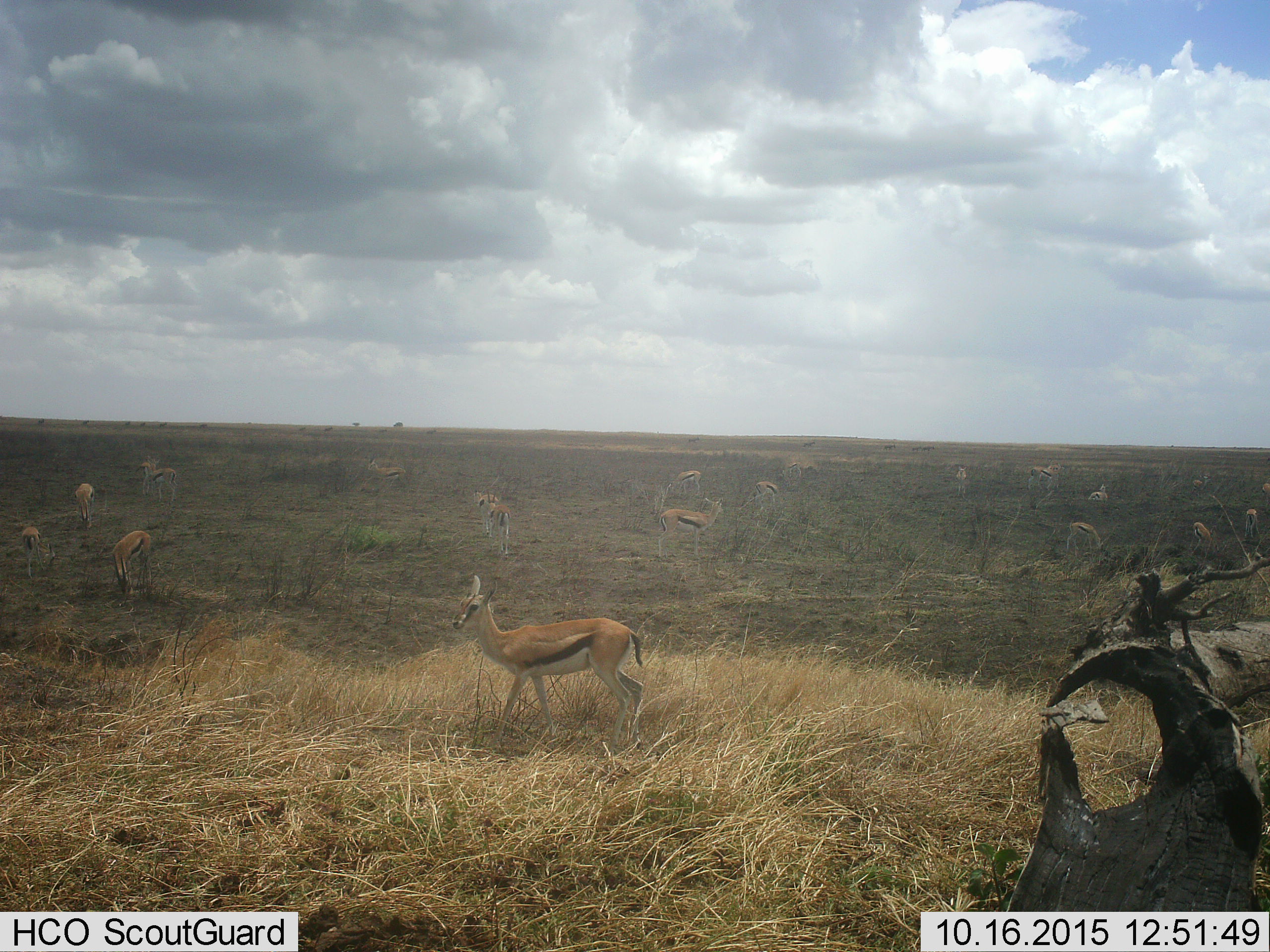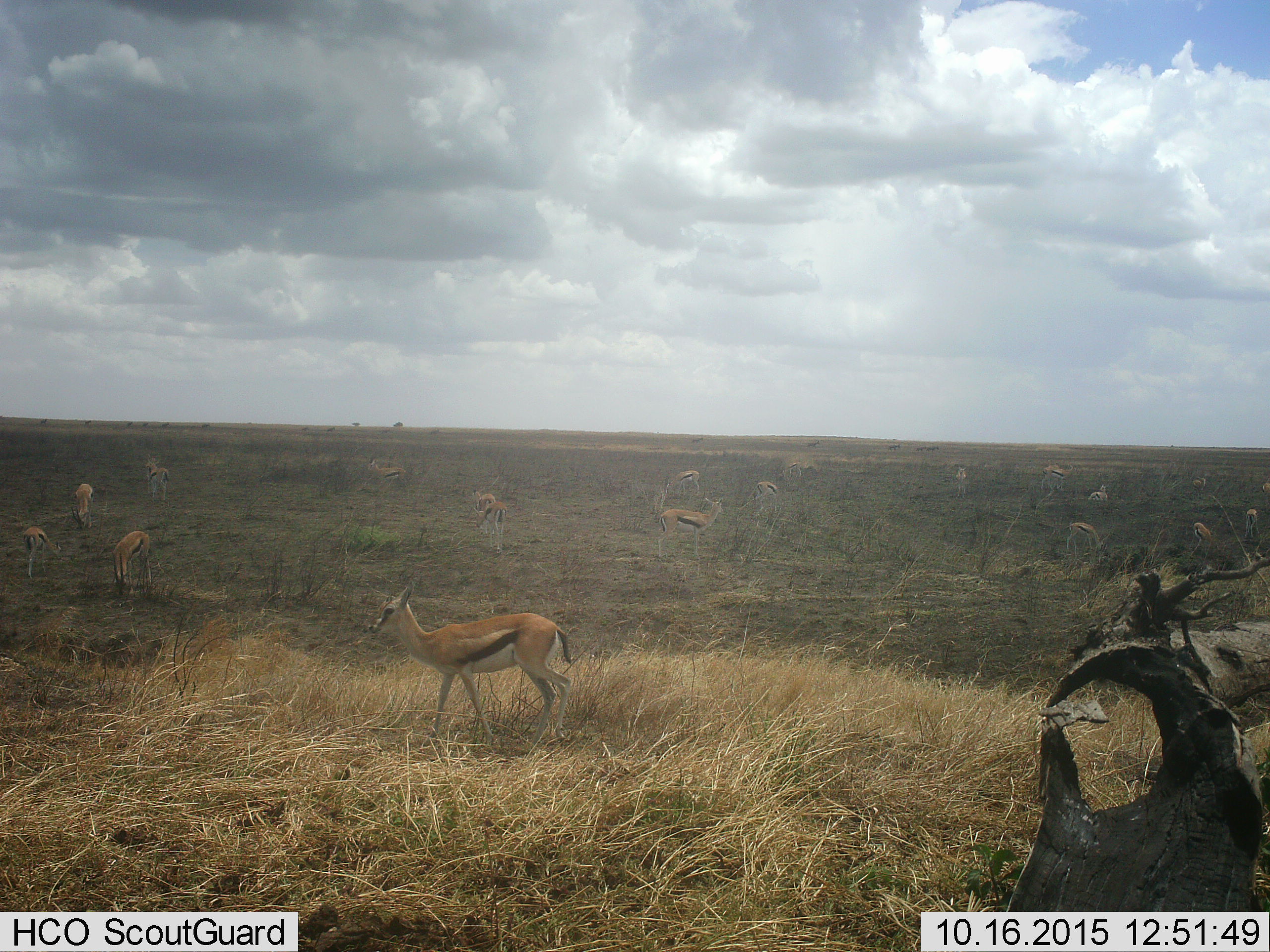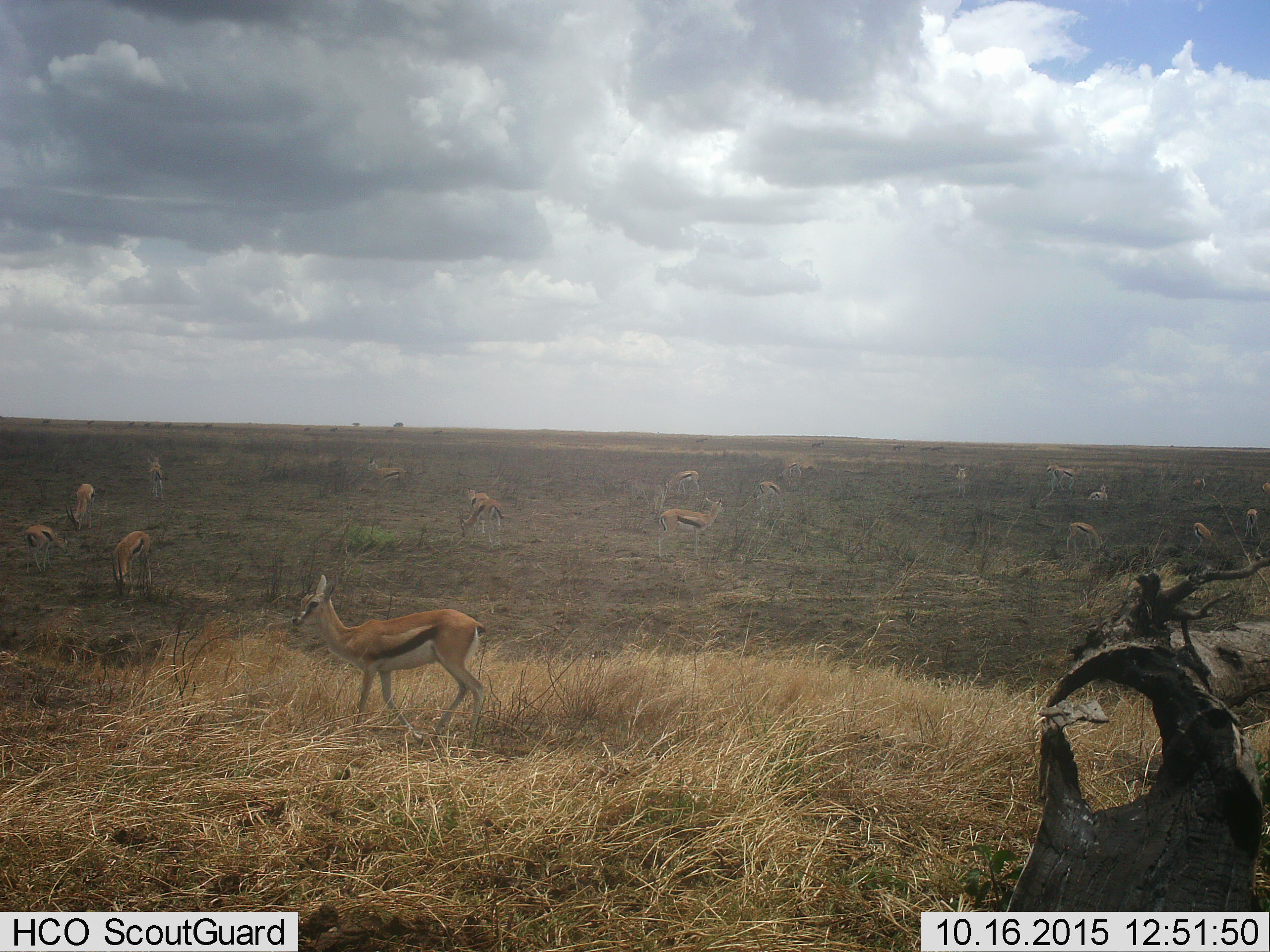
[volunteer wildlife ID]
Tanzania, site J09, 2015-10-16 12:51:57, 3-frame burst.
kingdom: Animalia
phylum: Chordata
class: Mammalia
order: Artiodactyla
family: Bovidae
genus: Eudorcas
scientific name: Eudorcas thomsonii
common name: thomson's gazelle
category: gazellethomsons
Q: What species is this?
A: Gazellethomsons (thomson's gazelle) (Eudorcas thomsonii).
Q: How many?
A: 11-50.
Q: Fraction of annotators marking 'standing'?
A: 100%.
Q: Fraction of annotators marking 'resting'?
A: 11%.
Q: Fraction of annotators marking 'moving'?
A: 56%.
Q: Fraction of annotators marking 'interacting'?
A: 11%.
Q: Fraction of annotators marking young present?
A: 11%.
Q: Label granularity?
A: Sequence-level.